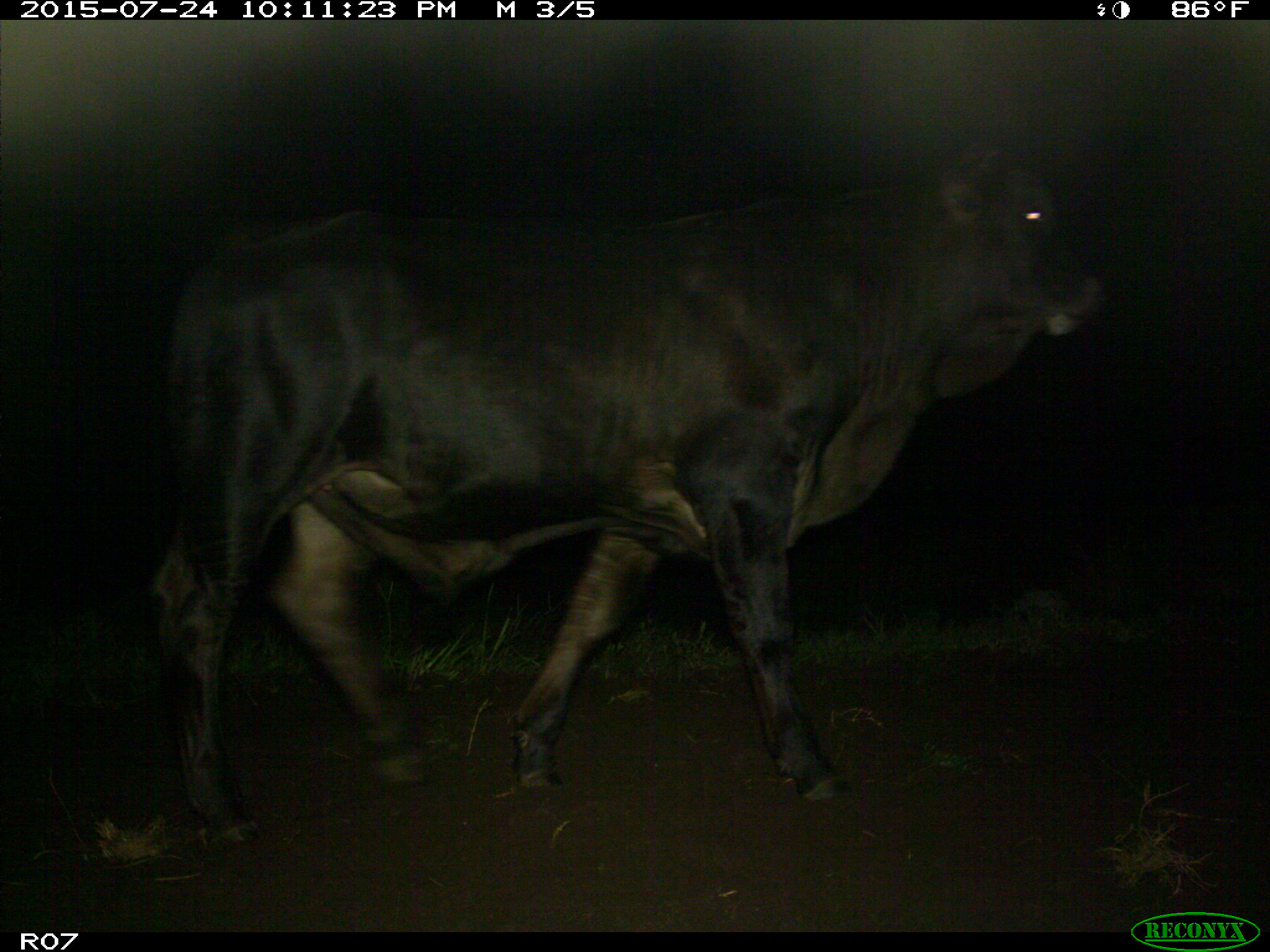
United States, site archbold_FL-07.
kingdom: Animalia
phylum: Chordata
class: Mammalia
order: Artiodactyla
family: Bovidae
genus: Bos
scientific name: Bos taurus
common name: domestic cow